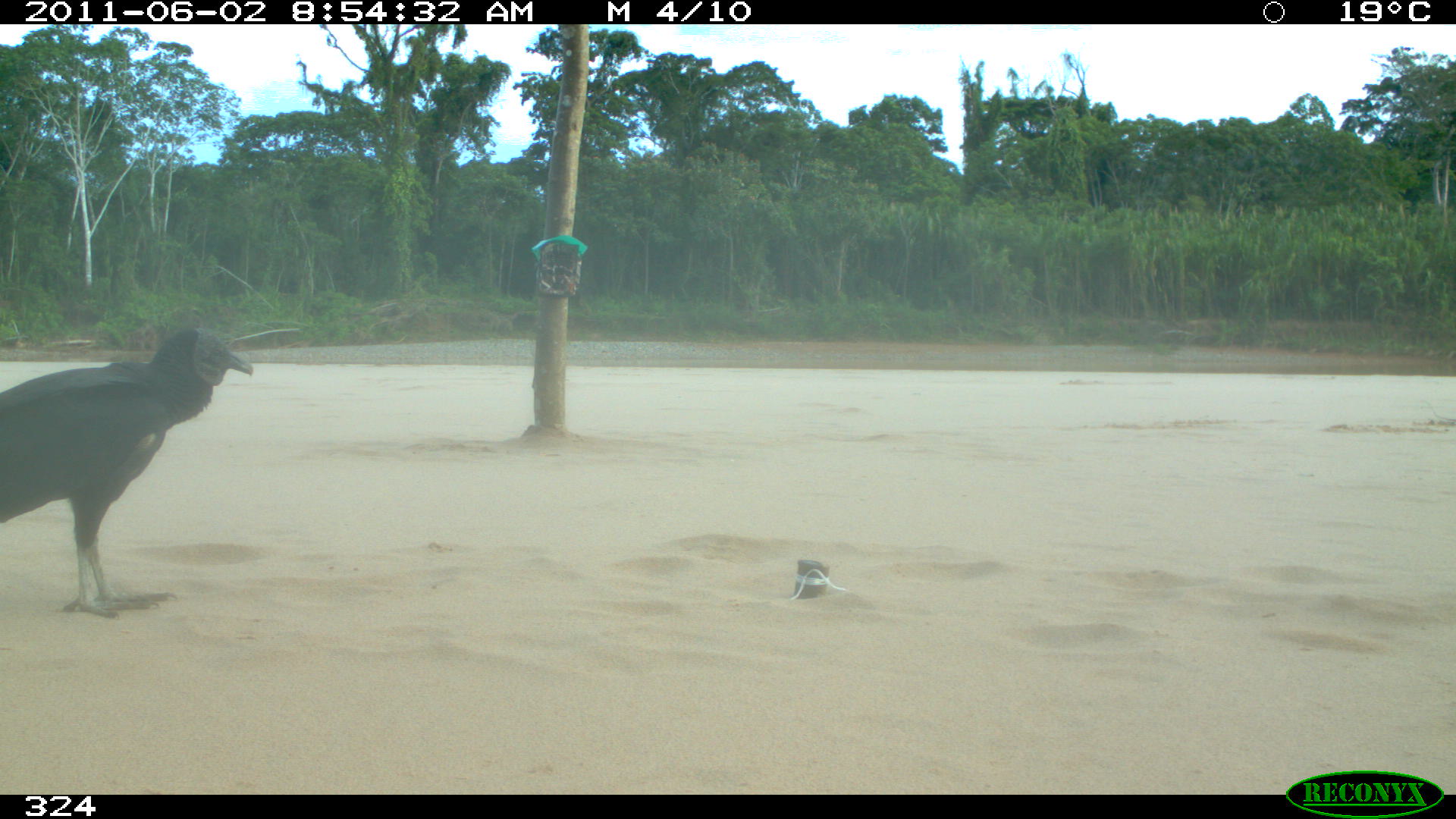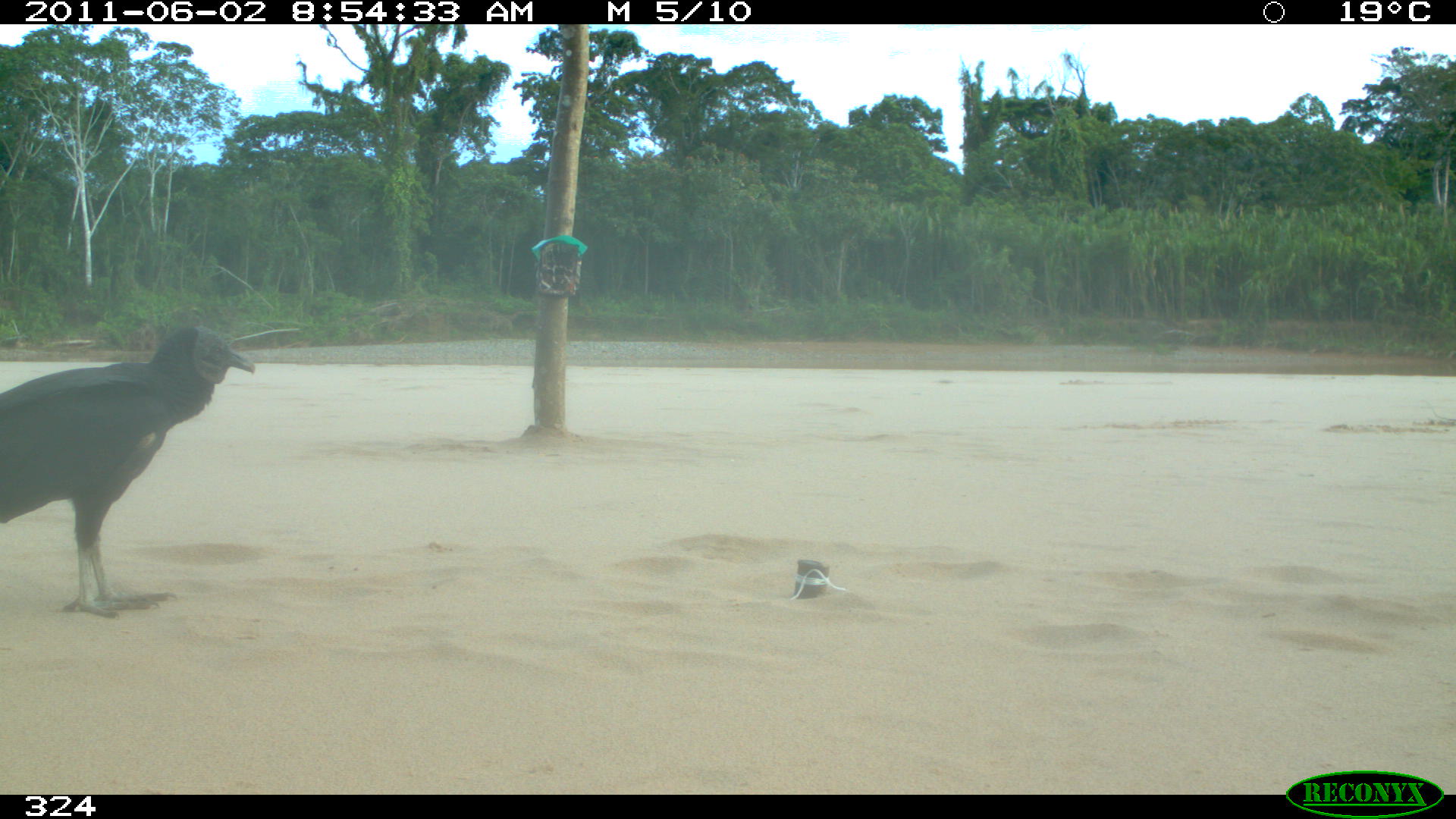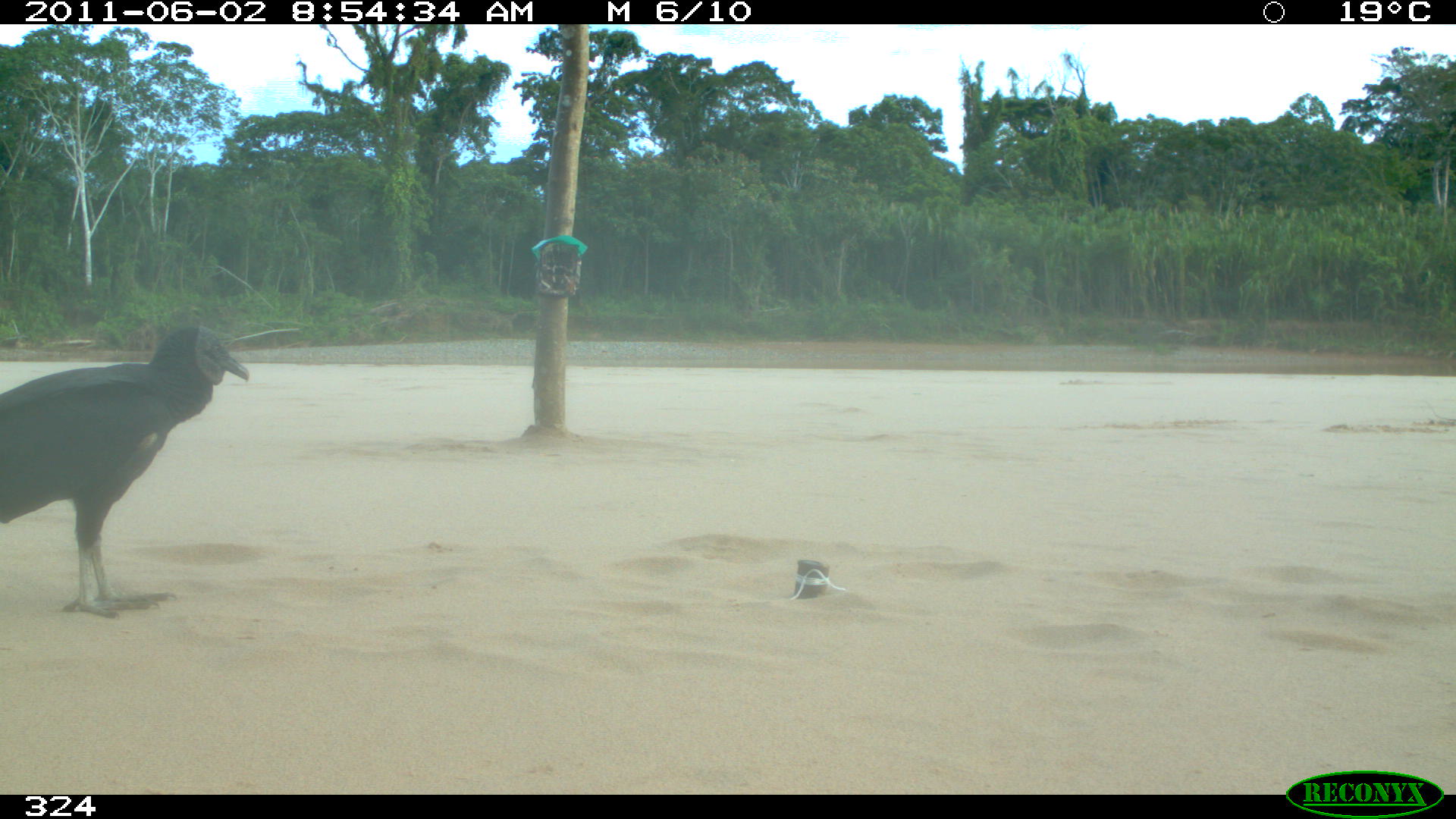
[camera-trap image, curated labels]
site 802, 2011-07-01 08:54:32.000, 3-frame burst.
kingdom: Animalia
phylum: Chordata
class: Aves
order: Cathartiformes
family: Cathartidae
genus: Coragyps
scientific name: Coragyps atratus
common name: black vulture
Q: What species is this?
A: Coragyps atratus (black vulture).